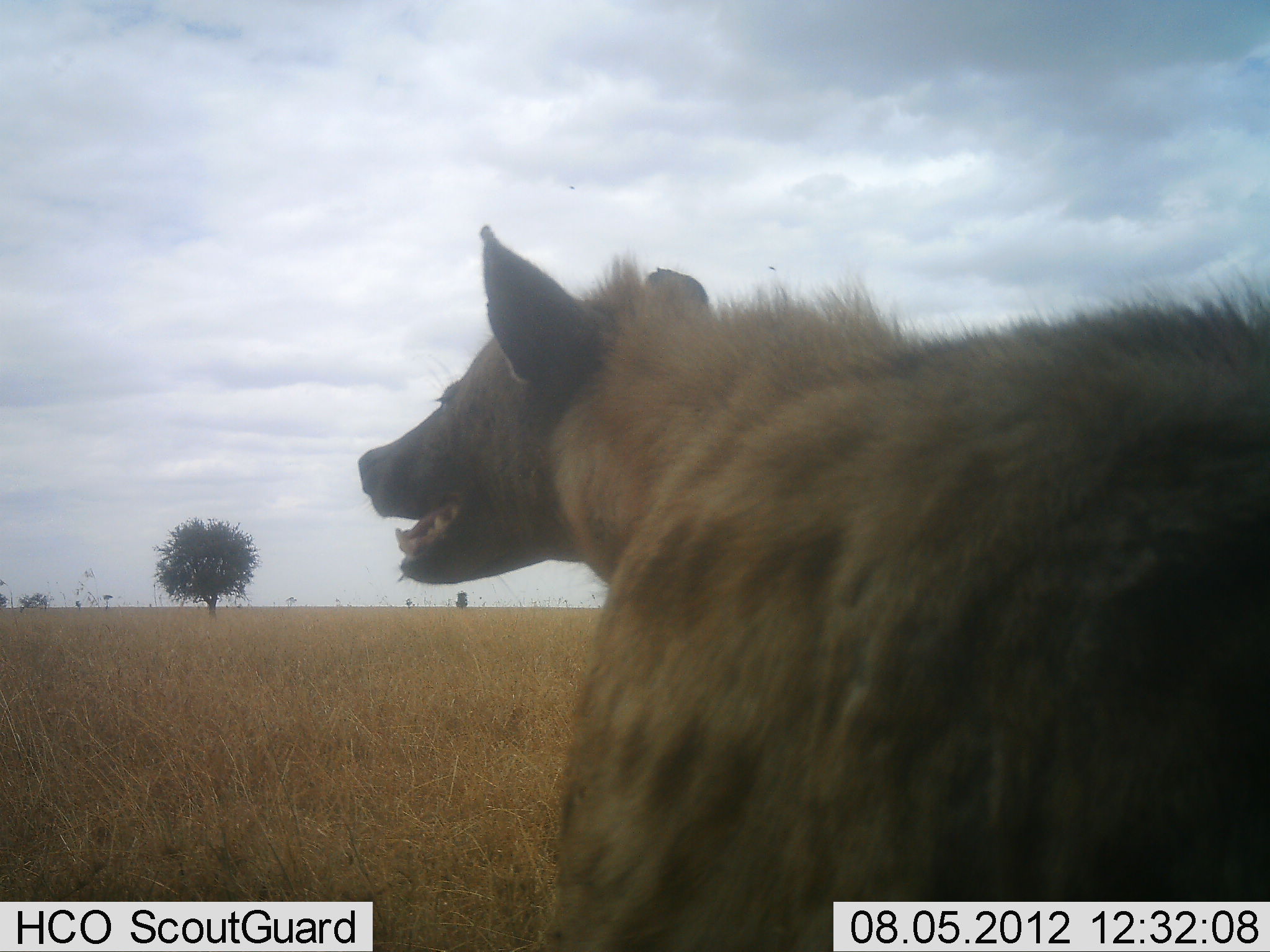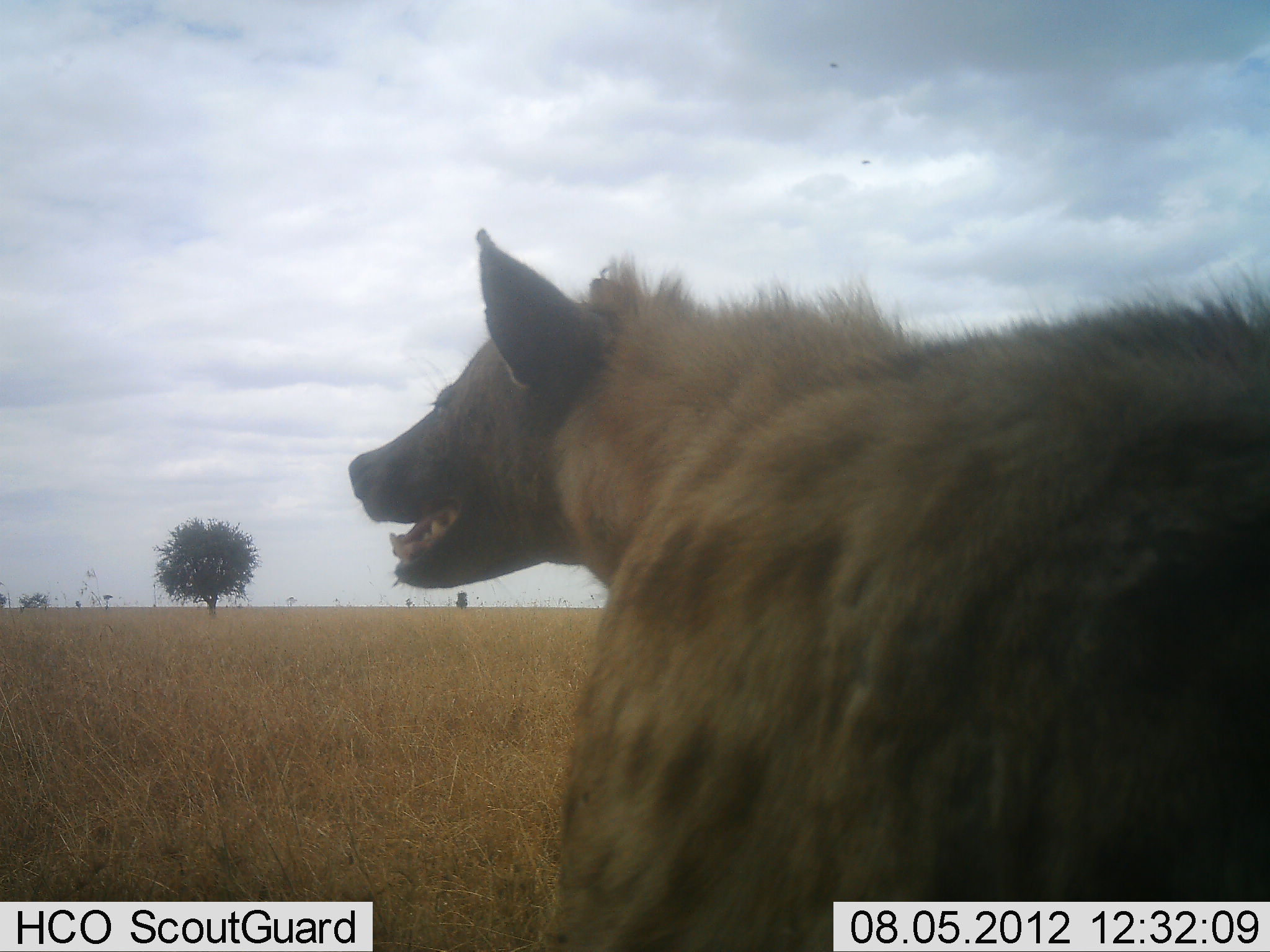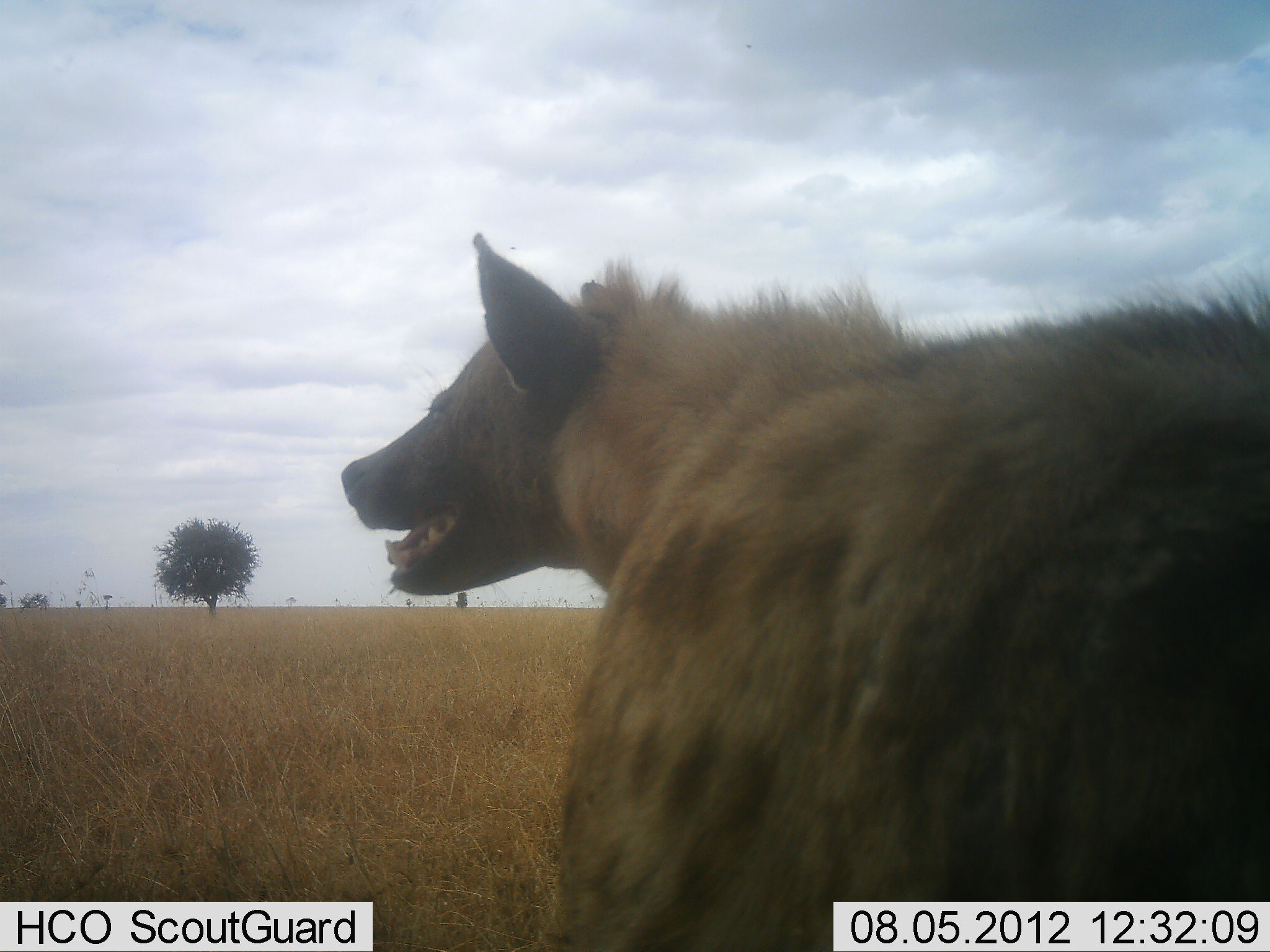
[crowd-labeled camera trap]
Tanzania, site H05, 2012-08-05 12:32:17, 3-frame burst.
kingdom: Animalia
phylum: Chordata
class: Mammalia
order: Carnivora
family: Hyaenidae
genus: Crocuta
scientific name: Crocuta crocuta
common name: spotted hyena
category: hyenaspotted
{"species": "hyenaspotted (spotted hyena) (Crocuta crocuta)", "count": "1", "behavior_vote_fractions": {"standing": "100%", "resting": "0%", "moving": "0%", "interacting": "0%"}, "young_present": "0%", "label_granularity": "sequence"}